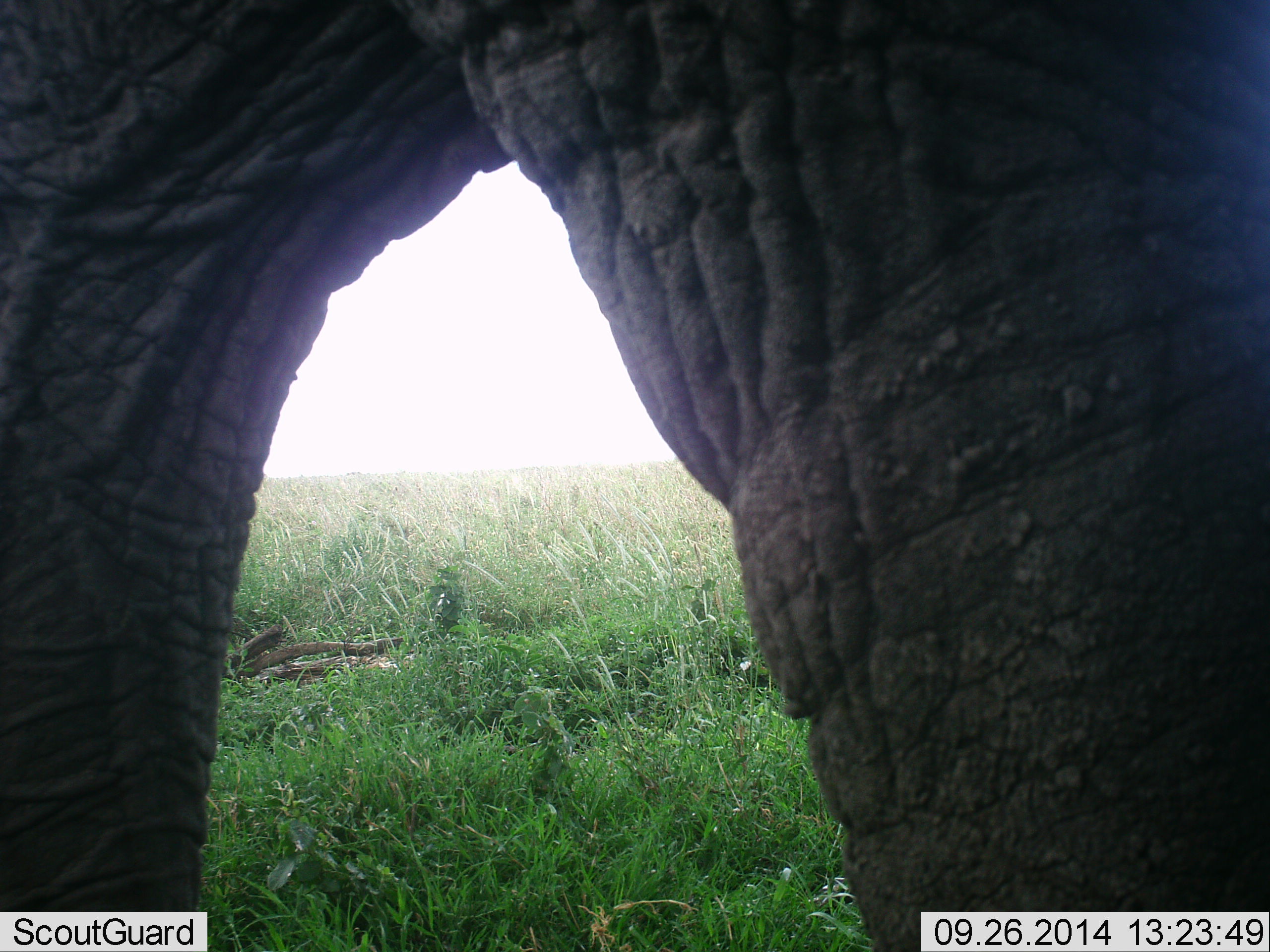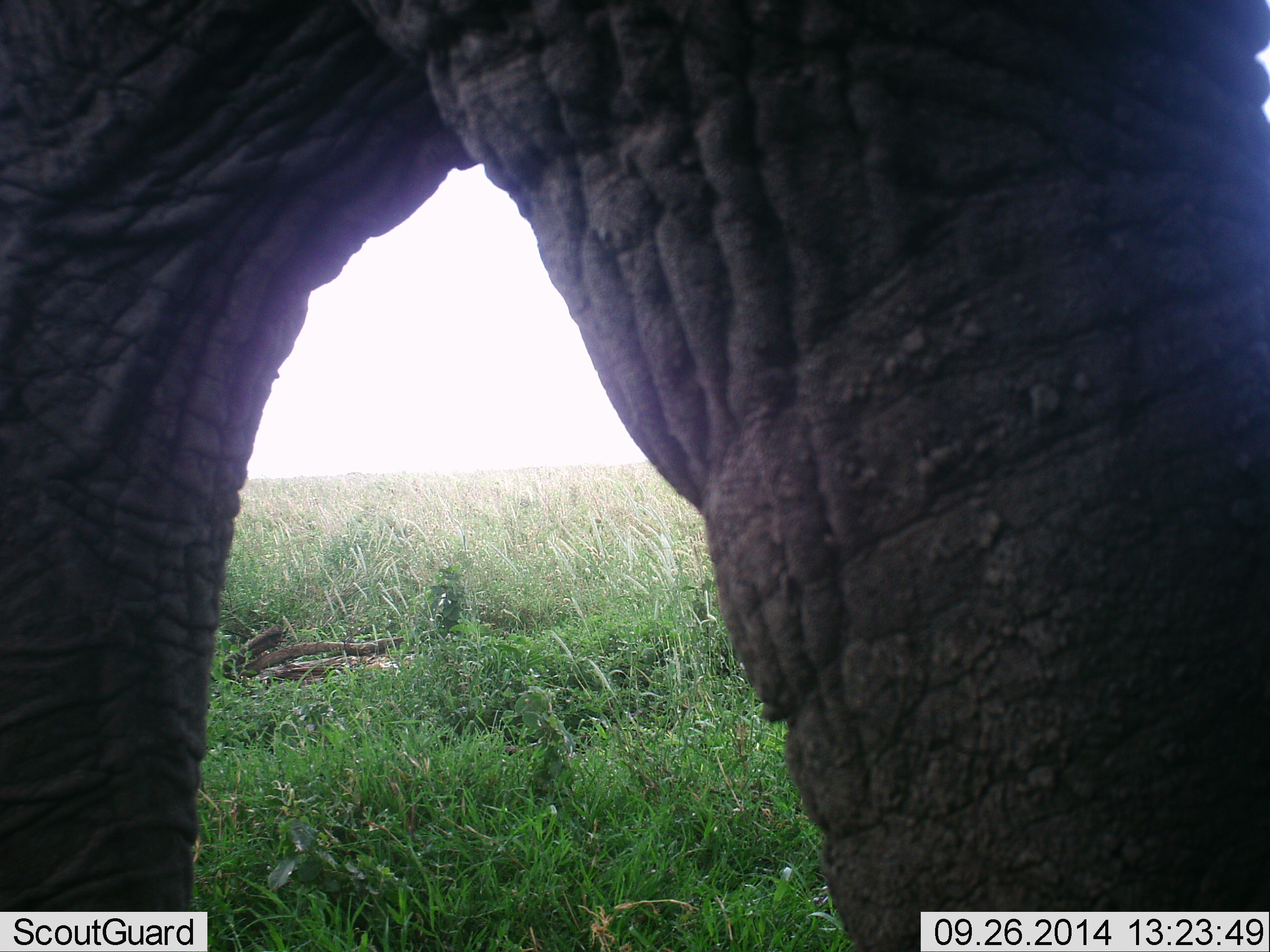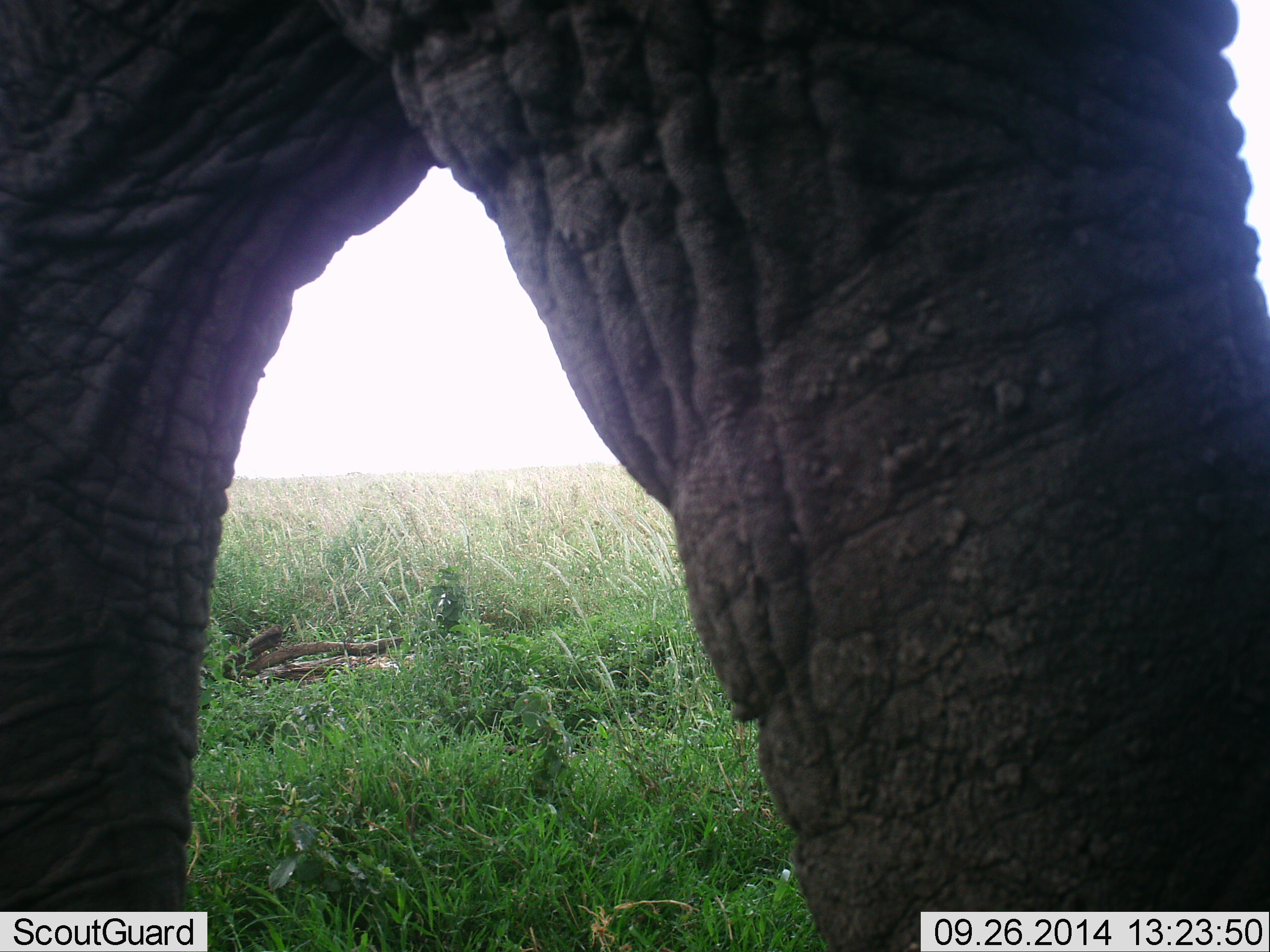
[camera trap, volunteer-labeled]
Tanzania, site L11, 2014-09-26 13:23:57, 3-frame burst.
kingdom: Animalia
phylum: Chordata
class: Mammalia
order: Proboscidea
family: Elephantidae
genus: Loxodonta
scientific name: Loxodonta africana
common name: african bush elephant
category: elephant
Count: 1.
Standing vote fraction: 70%.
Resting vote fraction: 0%.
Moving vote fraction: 30%.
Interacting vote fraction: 0%.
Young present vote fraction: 0%.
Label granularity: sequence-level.